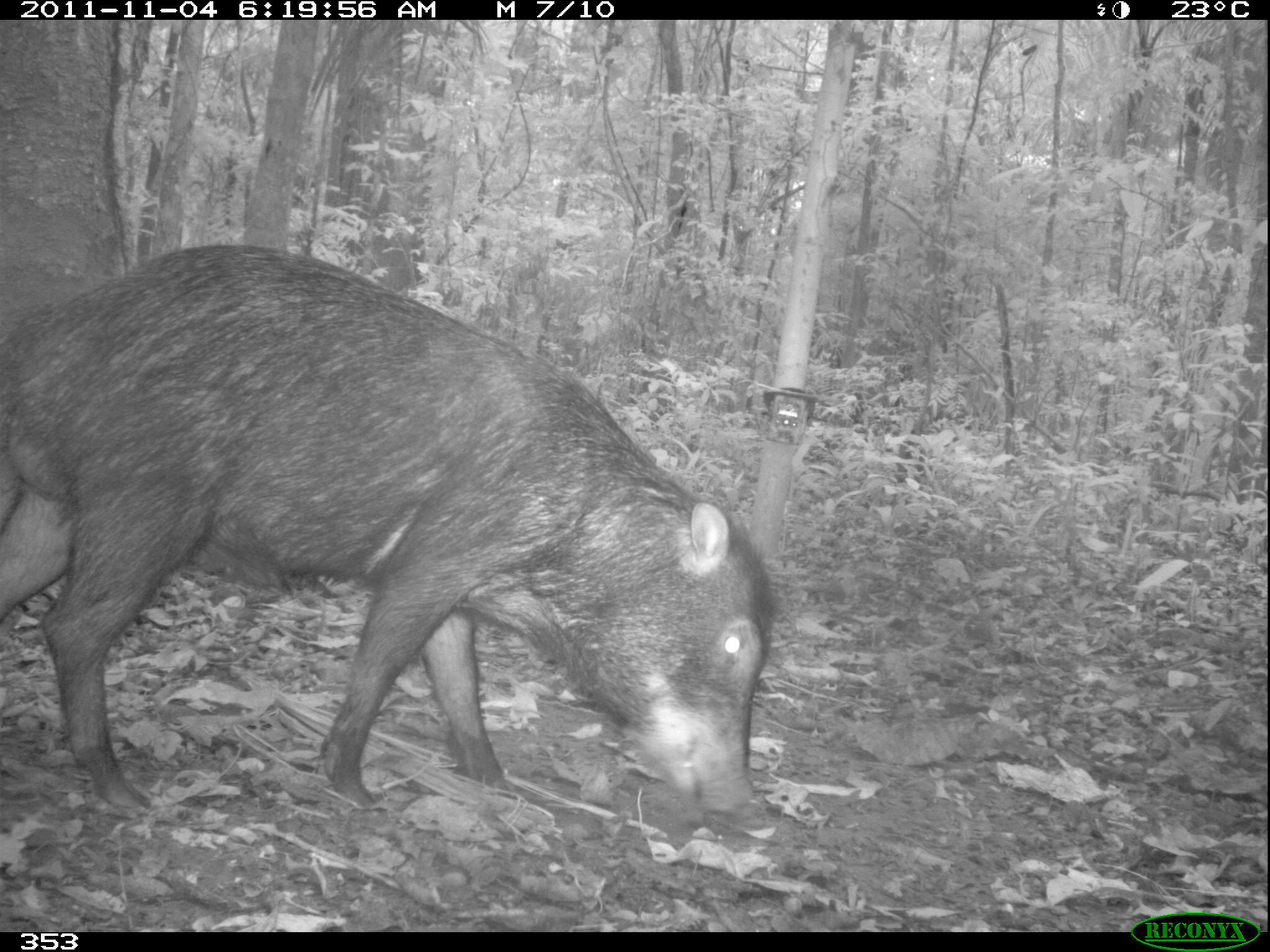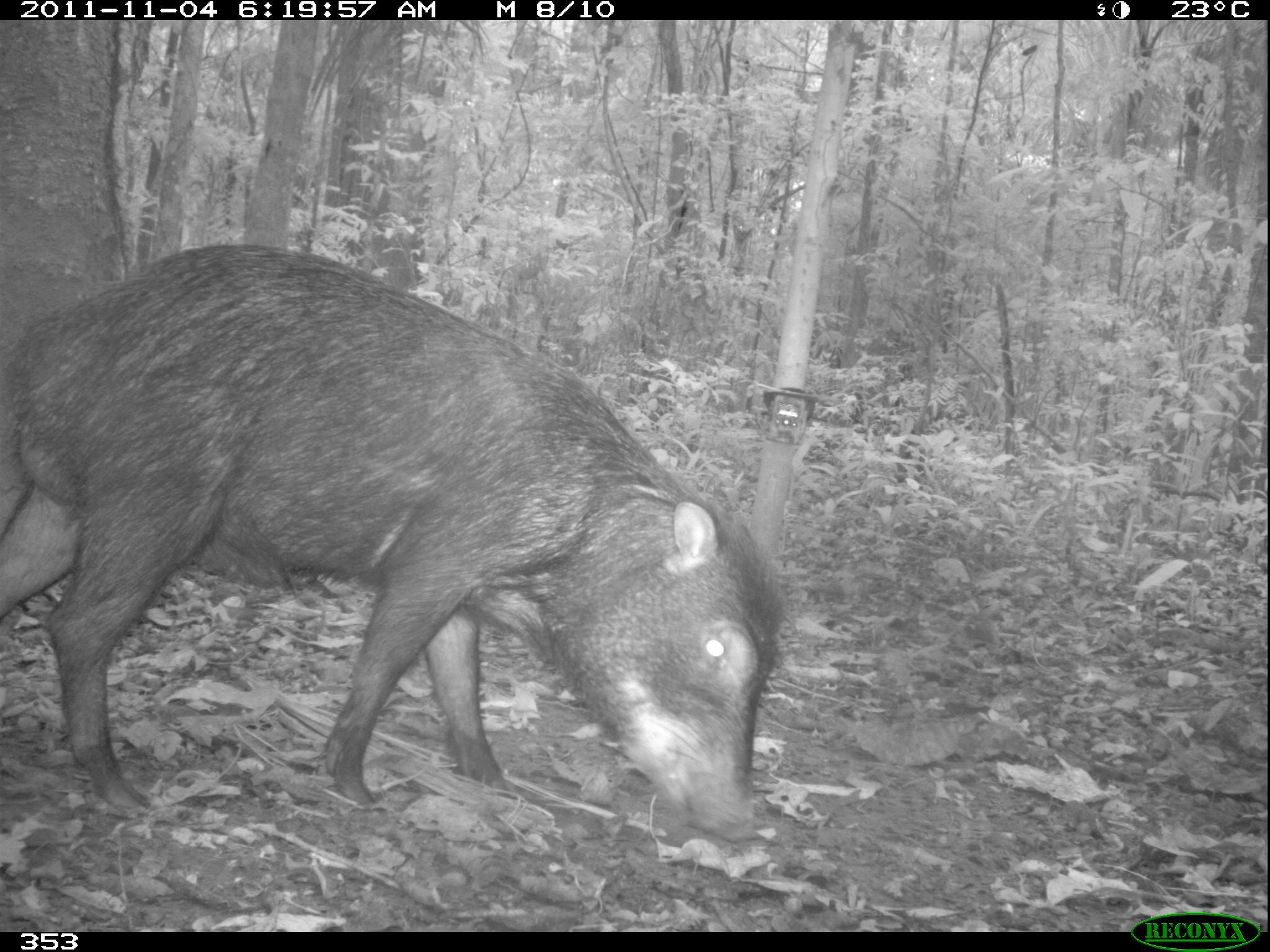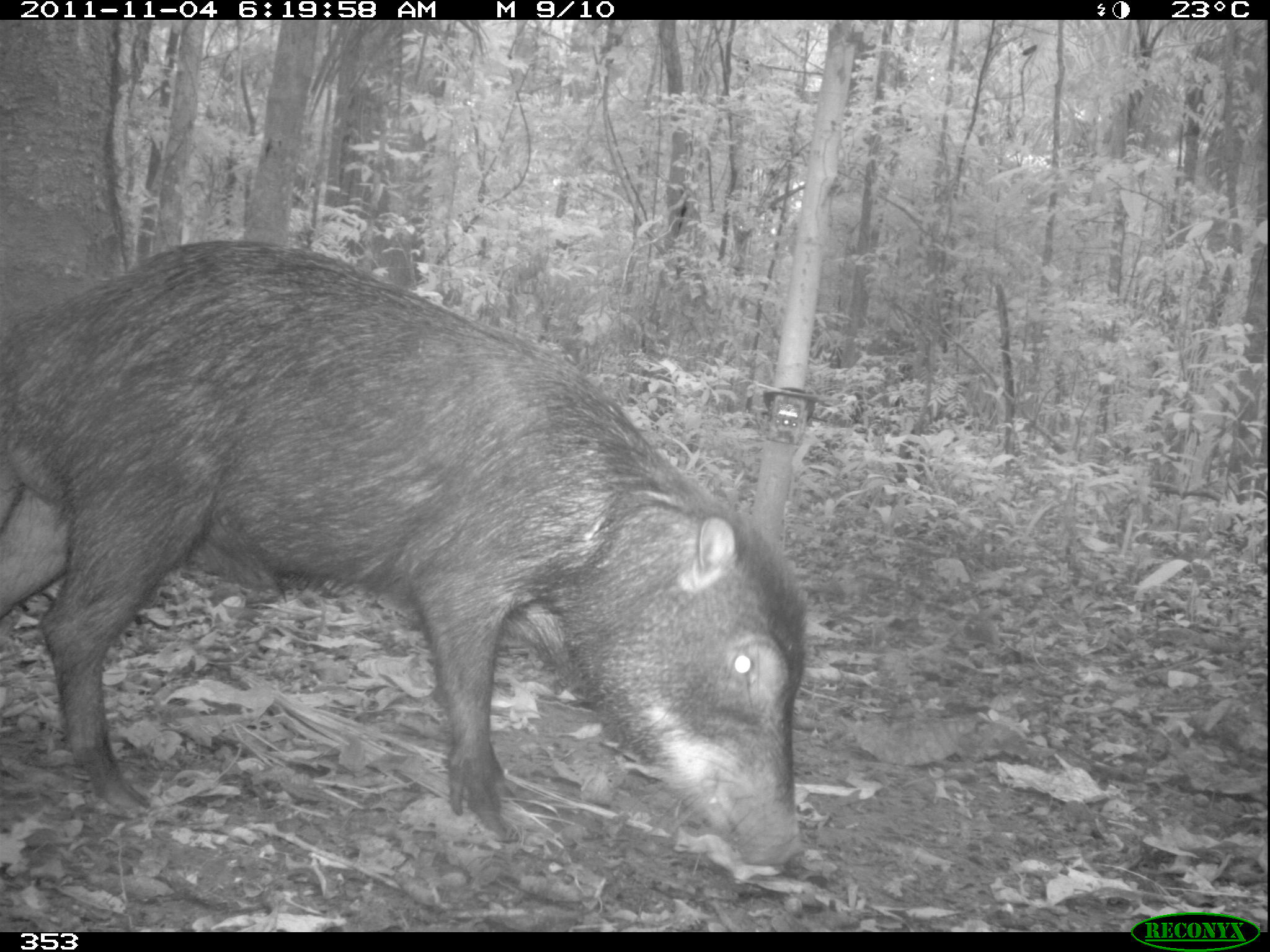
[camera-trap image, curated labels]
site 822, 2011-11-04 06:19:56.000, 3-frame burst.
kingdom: Animalia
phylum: Chordata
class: Mammalia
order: Artiodactyla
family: Tayassuidae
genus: Tayassu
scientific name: Tayassu pecari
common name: white-lipped peccary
Tayassu pecari (white-lipped peccary).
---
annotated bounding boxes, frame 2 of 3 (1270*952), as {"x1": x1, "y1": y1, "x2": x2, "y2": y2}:
tayassu pecari: {"x1": 0, "y1": 242, "x2": 787, "y2": 844}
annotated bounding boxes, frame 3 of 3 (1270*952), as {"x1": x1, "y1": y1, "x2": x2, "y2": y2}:
tayassu pecari: {"x1": 0, "y1": 239, "x2": 805, "y2": 873}